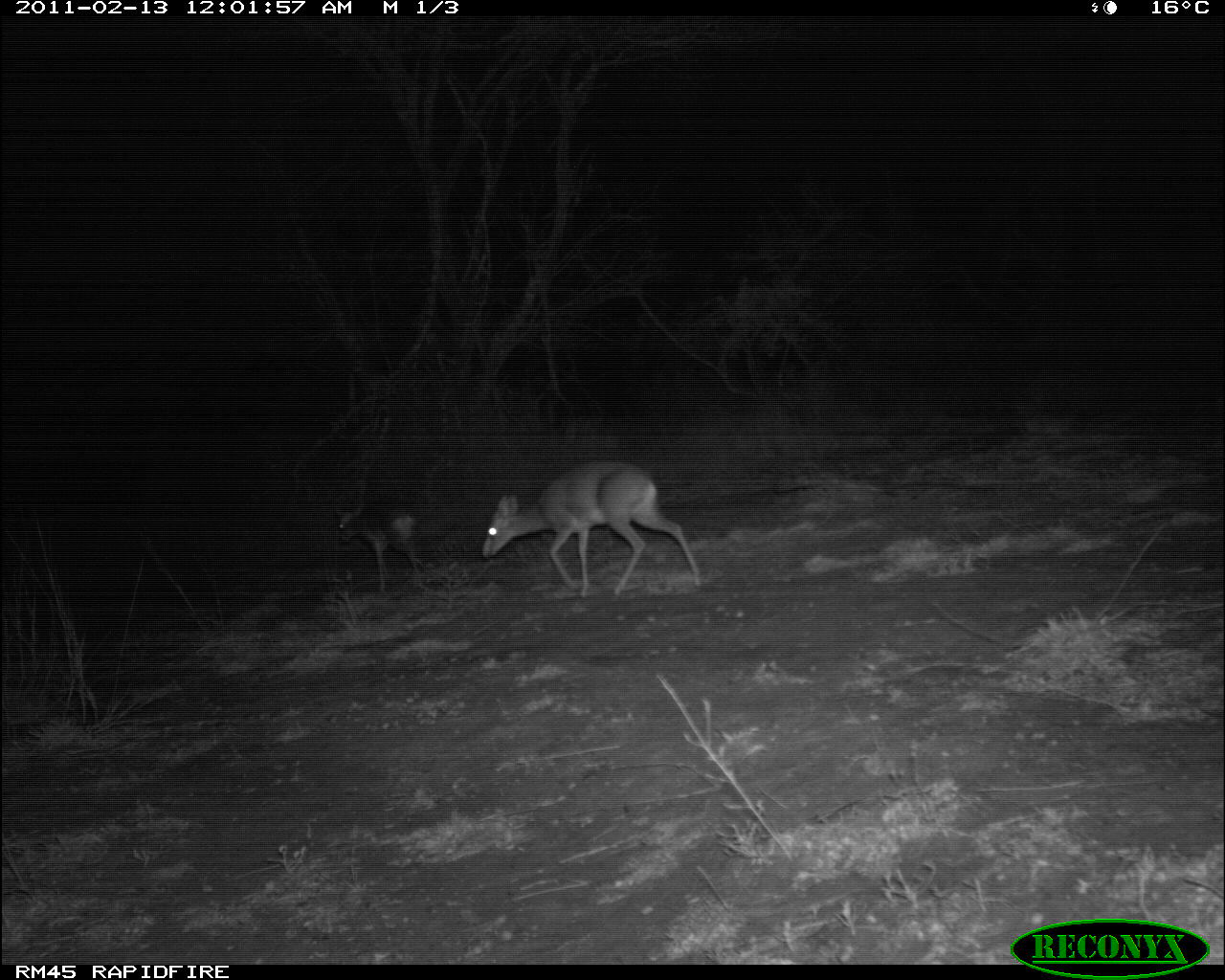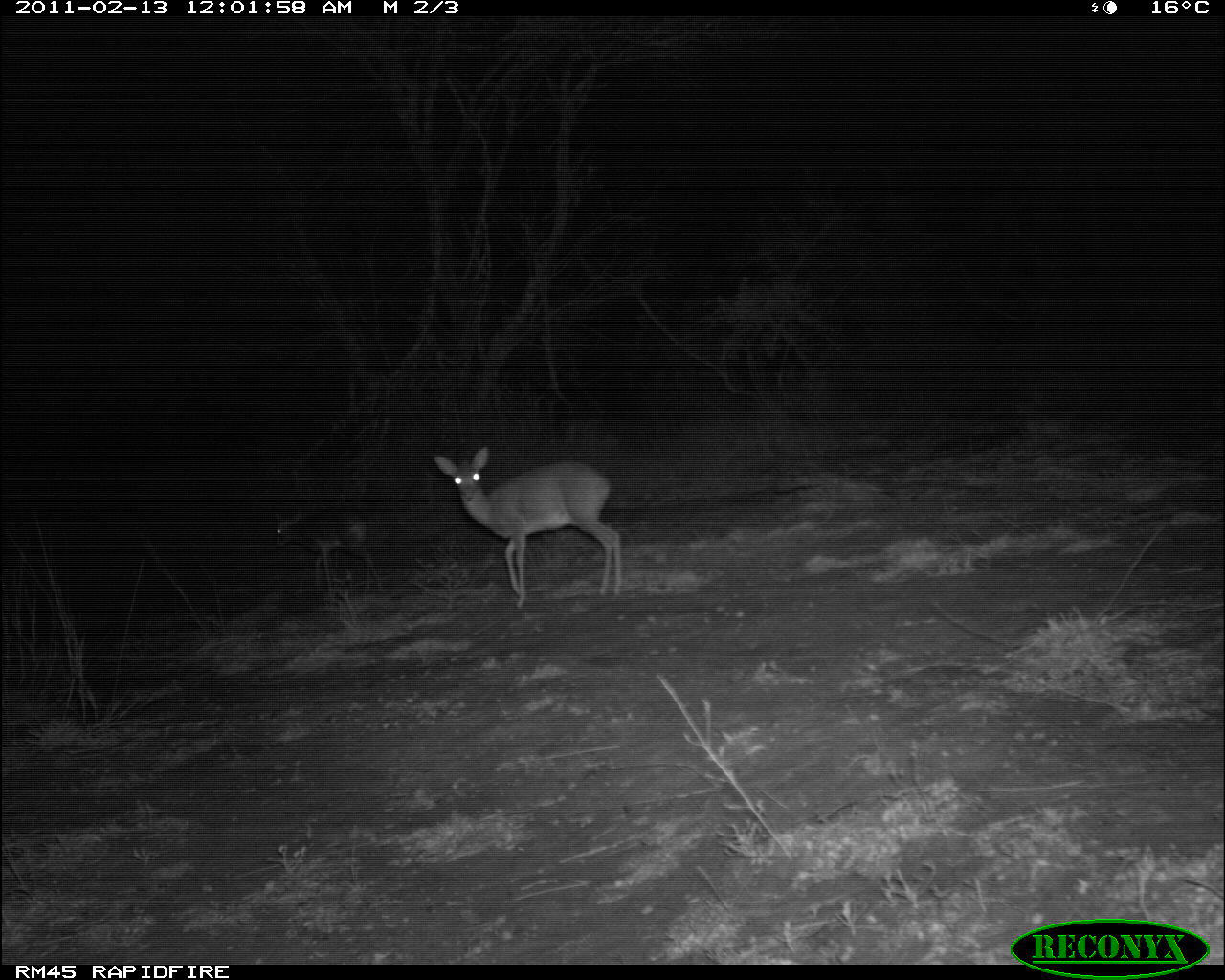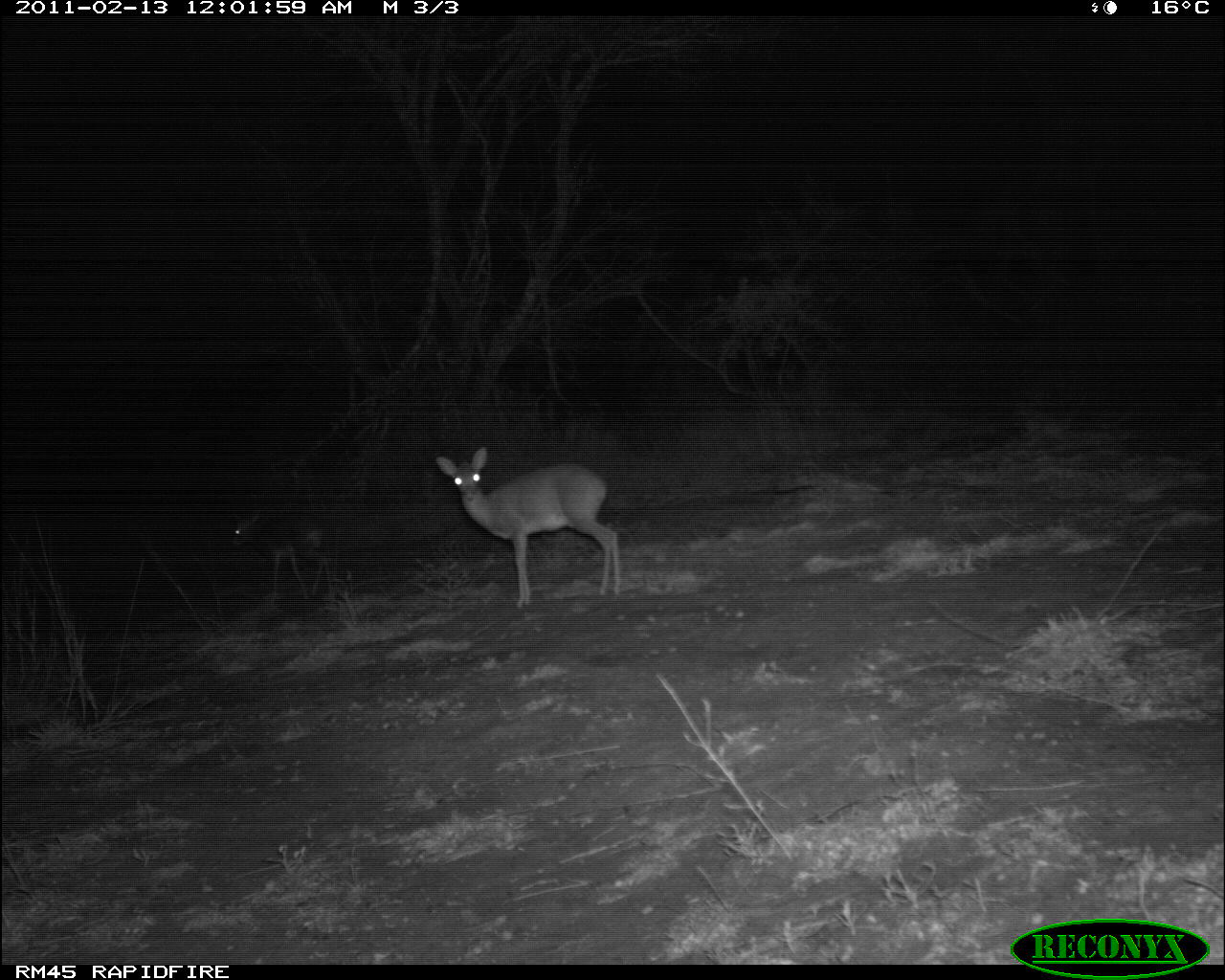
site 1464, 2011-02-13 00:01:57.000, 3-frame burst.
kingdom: Animalia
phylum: Chordata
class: Mammalia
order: Artiodactyla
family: Bovidae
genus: Madoqua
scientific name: Madoqua guentheri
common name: günther's dik-dik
Madoqua guentheri (günther's dik-dik), count 2.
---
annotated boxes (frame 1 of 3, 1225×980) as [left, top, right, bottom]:
madoqua guentheri: [480, 460, 701, 597]; [337, 502, 426, 591]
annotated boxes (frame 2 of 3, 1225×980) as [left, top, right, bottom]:
madoqua guentheri: [433, 445, 623, 609]; [267, 507, 382, 604]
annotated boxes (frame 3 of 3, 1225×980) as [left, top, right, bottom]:
madoqua guentheri: [435, 445, 623, 605]; [233, 512, 334, 598]